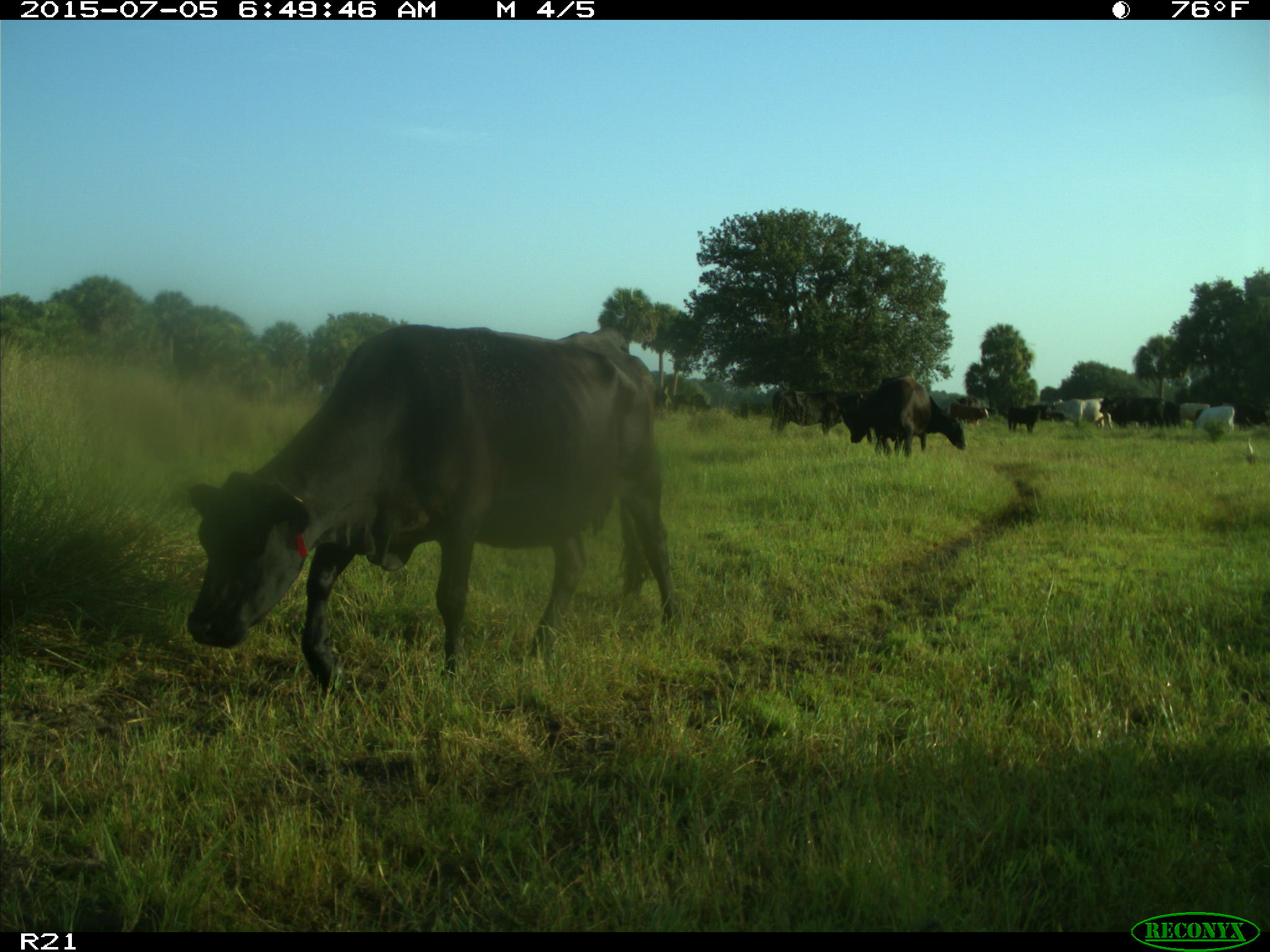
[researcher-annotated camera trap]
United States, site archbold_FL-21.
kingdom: Animalia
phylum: Chordata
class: Mammalia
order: Artiodactyla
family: Bovidae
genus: Bos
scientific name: Bos taurus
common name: domestic cow